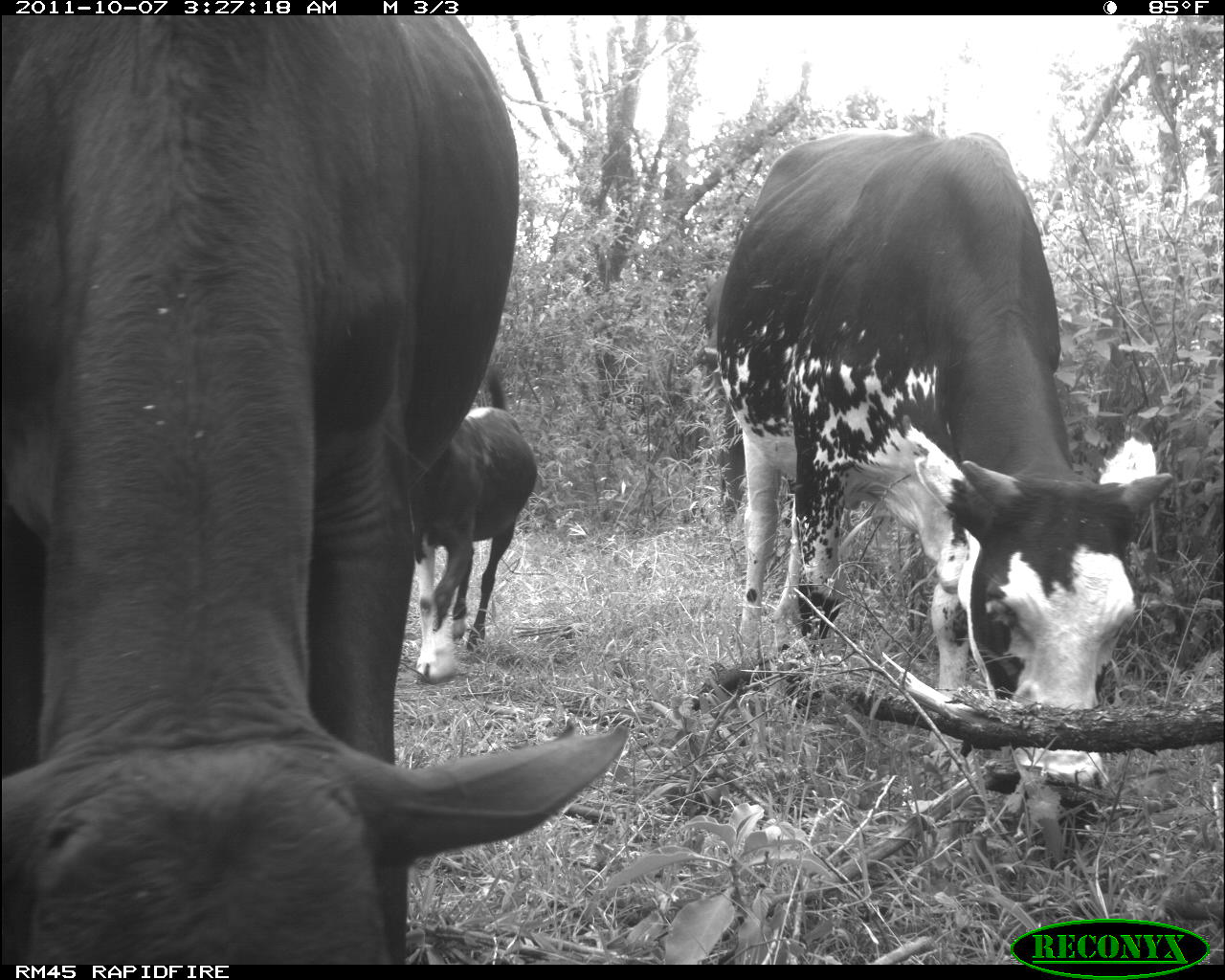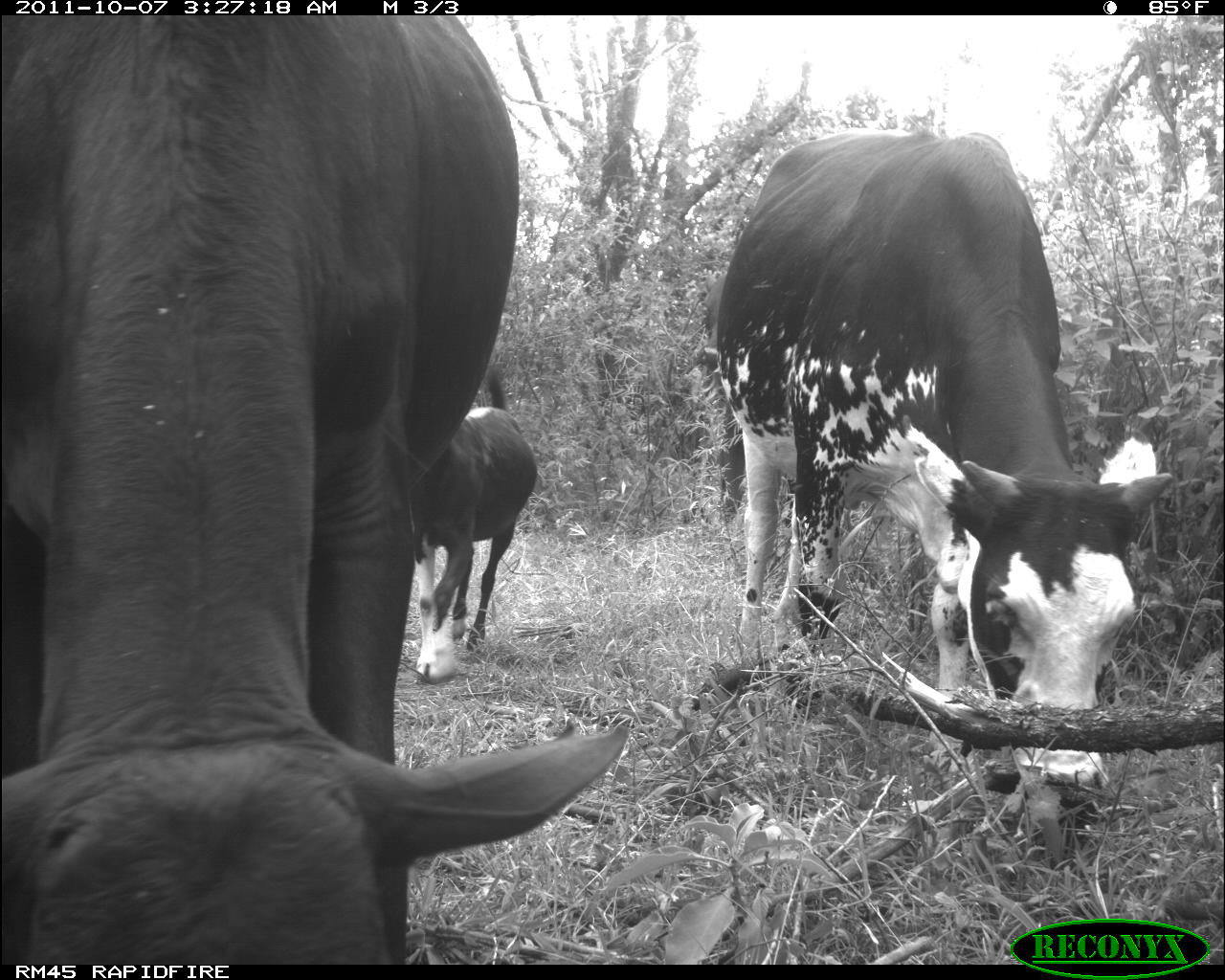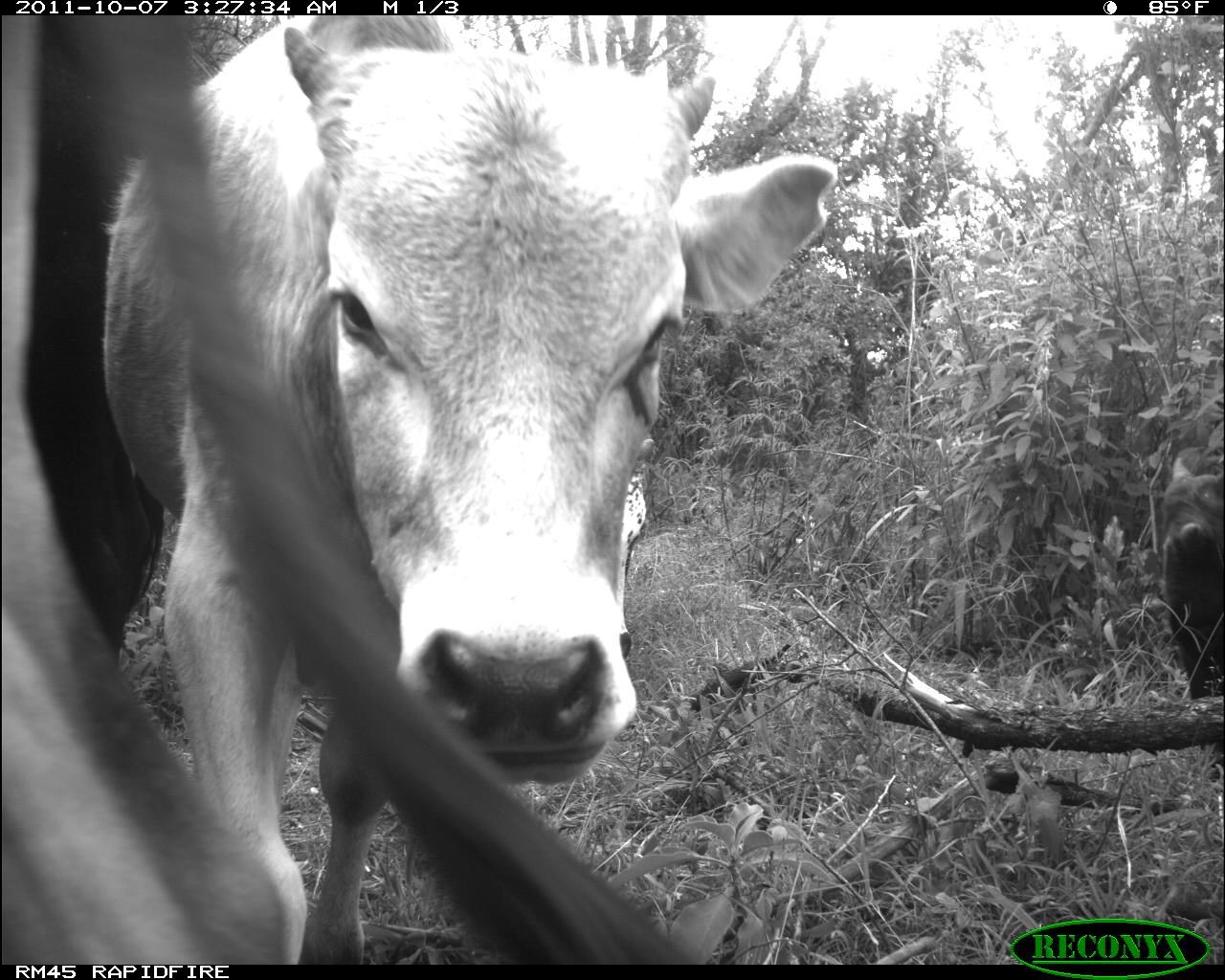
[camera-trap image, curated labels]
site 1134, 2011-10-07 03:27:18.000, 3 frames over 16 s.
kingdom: Animalia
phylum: Chordata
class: Mammalia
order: Artiodactyla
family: Bovidae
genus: Bos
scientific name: Bos taurus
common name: domestic cattle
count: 2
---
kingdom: Animalia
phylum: Chordata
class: Mammalia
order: Artiodactyla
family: Bovidae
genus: Capra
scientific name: Capra aegagrus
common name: wild goat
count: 1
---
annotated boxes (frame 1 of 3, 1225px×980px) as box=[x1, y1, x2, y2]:
bos taurus: box=[0, 14, 628, 964]; box=[715, 131, 1174, 825]; box=[412, 365, 537, 684]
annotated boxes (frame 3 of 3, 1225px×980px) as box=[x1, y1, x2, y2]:
bos taurus: box=[101, 15, 838, 965]; box=[0, 15, 695, 965]; box=[1161, 457, 1224, 700]; box=[616, 459, 647, 659]